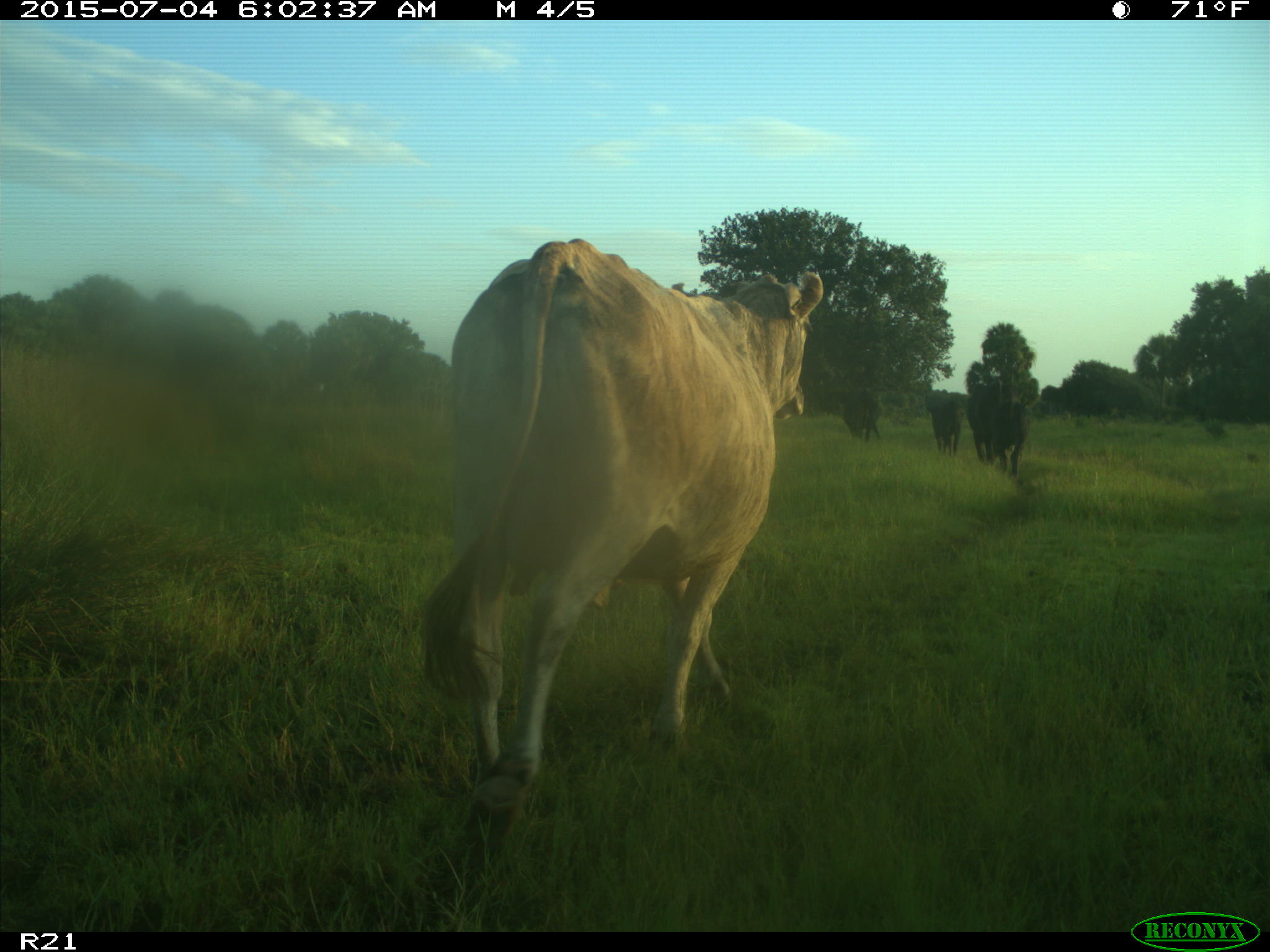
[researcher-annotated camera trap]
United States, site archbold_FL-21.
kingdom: Animalia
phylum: Chordata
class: Mammalia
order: Artiodactyla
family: Bovidae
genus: Bos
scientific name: Bos taurus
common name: domestic cow